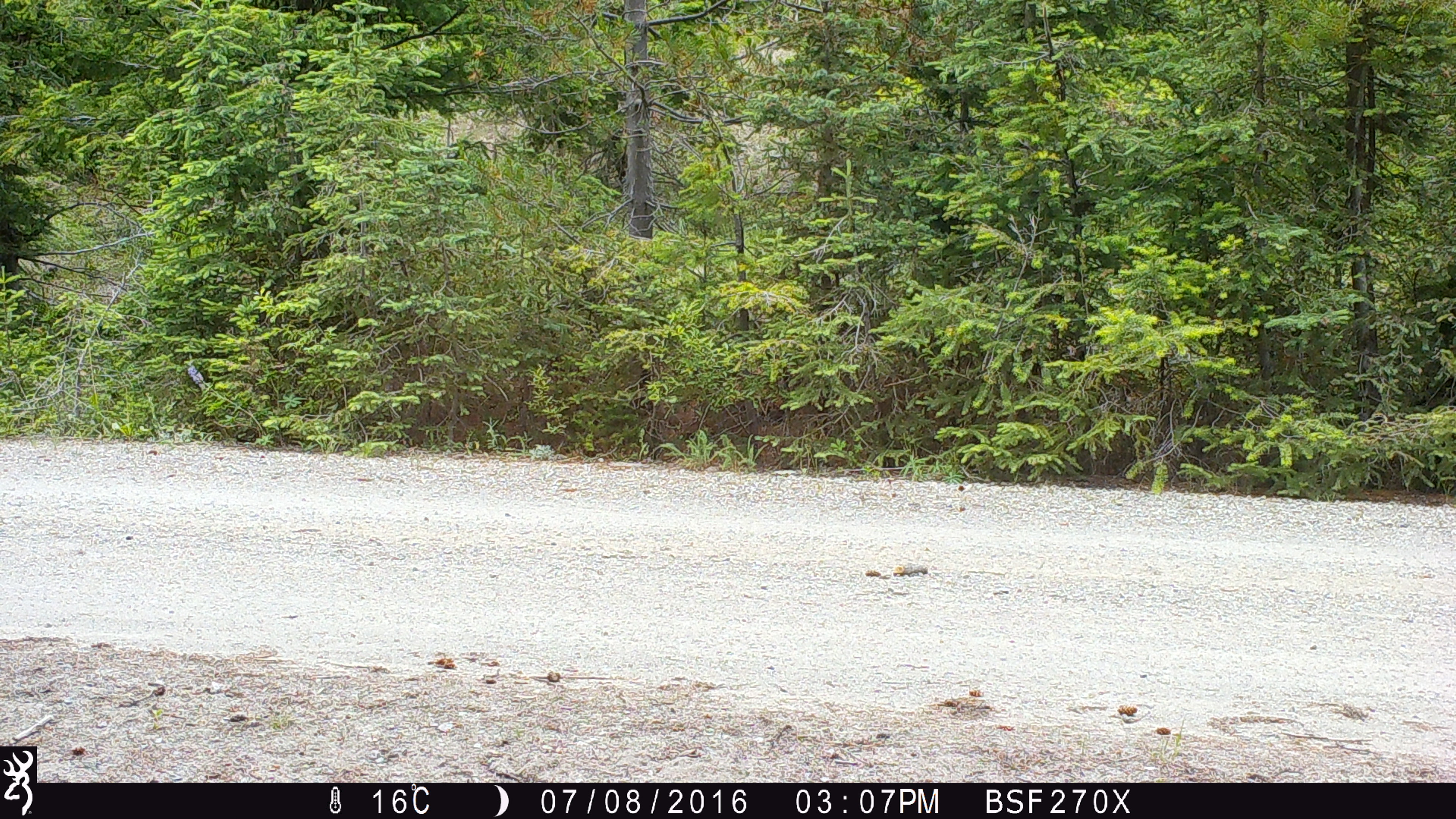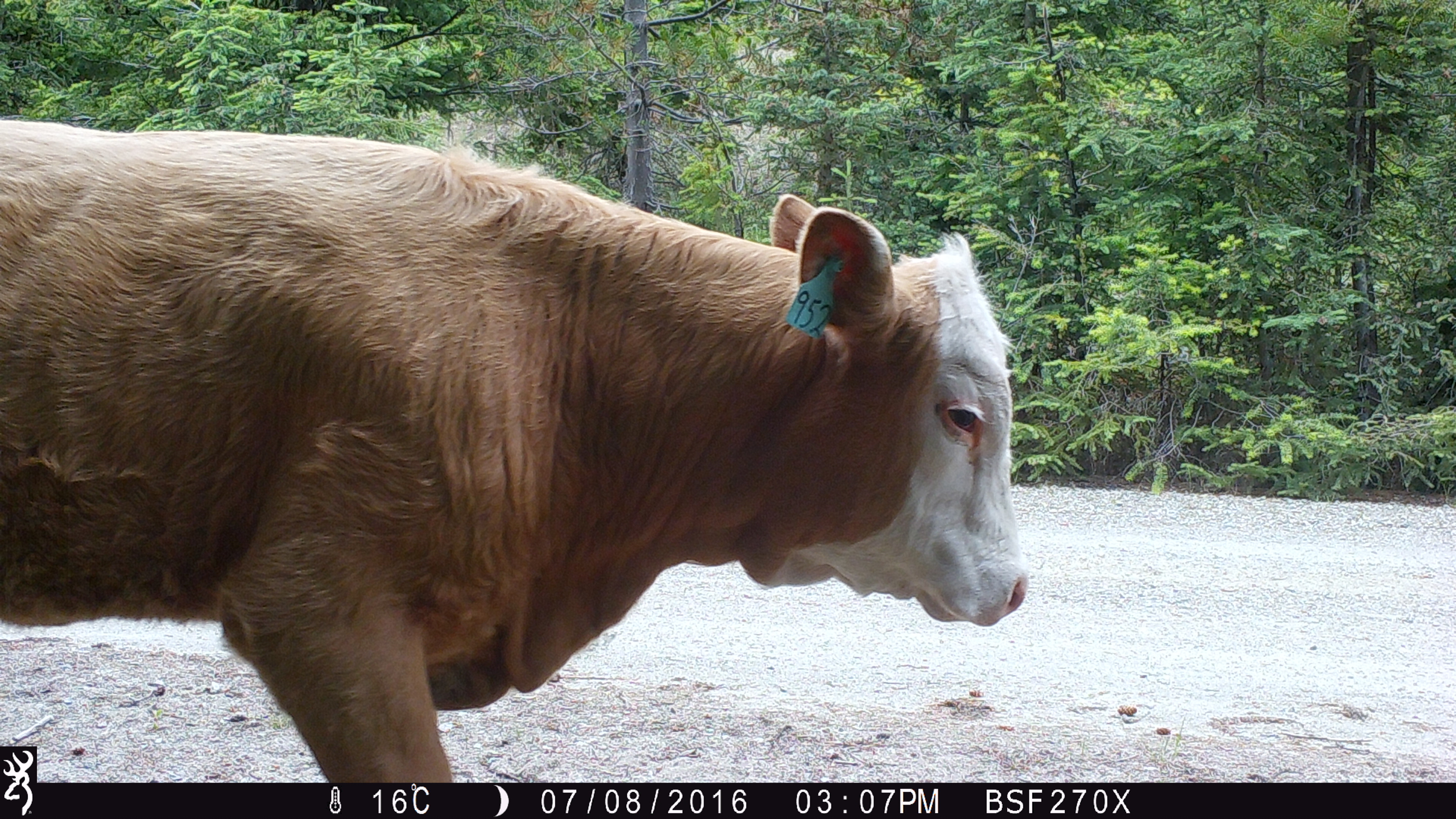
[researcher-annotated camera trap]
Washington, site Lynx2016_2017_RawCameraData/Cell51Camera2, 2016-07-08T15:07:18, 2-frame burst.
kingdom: Animalia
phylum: Chordata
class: Mammalia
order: Artiodactyla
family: Bovidae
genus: Bos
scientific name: Bos taurus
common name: domestic cattle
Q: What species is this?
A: Domestic cattle (Bos taurus).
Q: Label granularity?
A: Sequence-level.